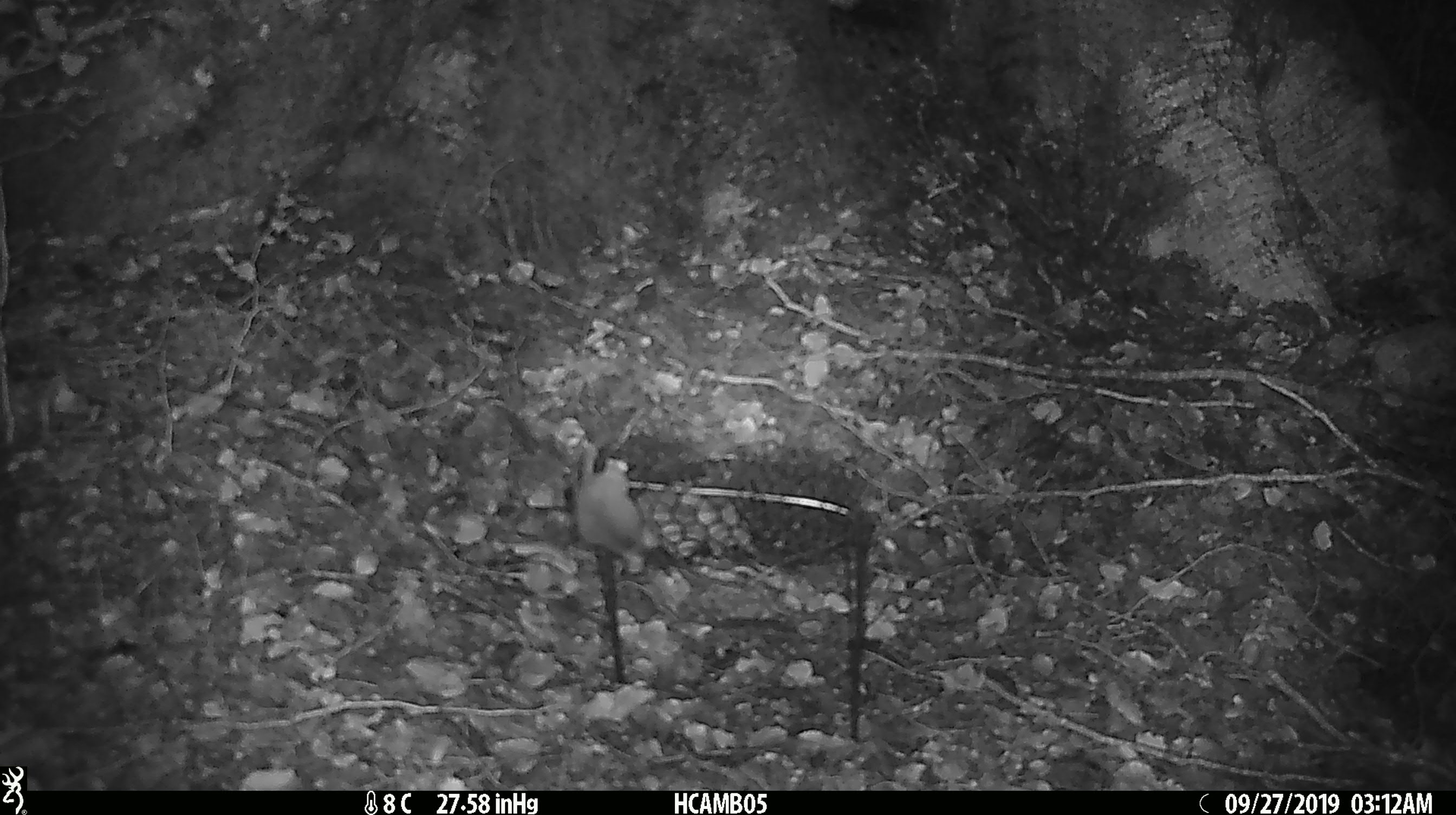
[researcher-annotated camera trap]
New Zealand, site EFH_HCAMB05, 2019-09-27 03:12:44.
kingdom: Animalia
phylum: Chordata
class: Mammalia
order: Rodentia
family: Muridae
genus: Mus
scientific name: Mus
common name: mouse